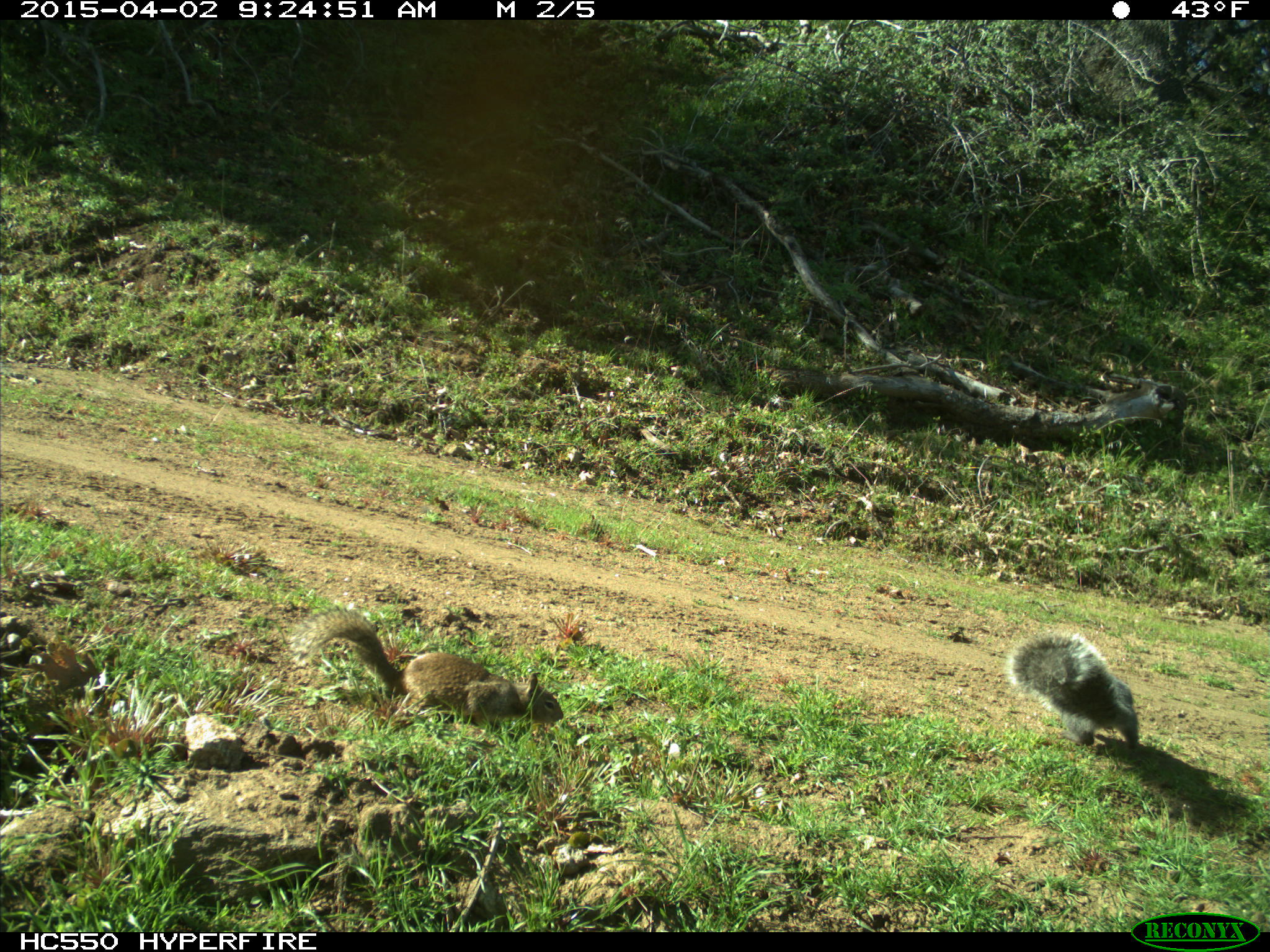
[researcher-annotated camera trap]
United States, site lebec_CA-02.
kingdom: Animalia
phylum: Chordata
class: Mammalia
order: Rodentia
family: Sciuridae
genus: Sciurus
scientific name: Sciurus carolinensis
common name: eastern gray squirrel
Sciurus carolinensis (eastern gray squirrel).